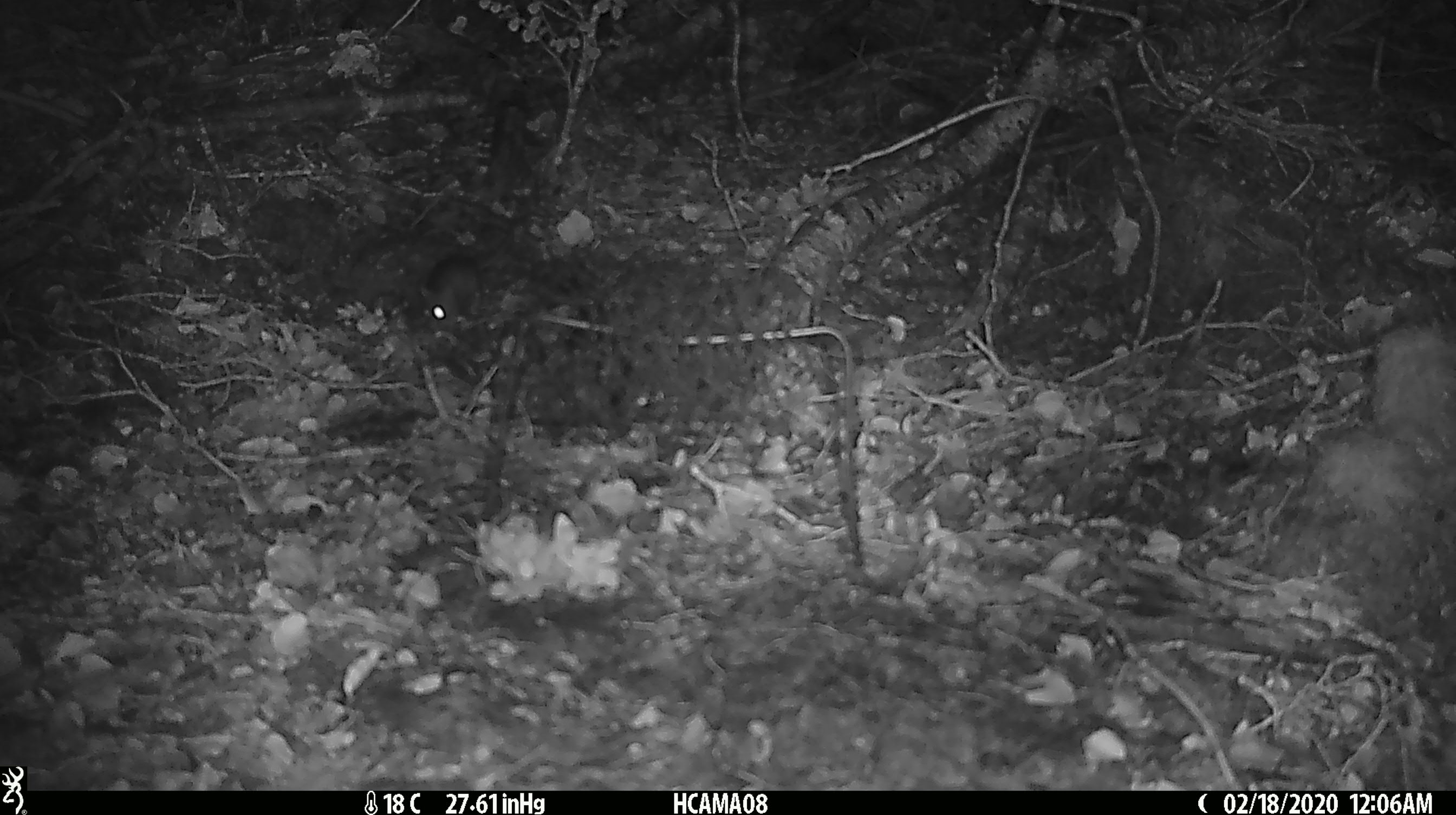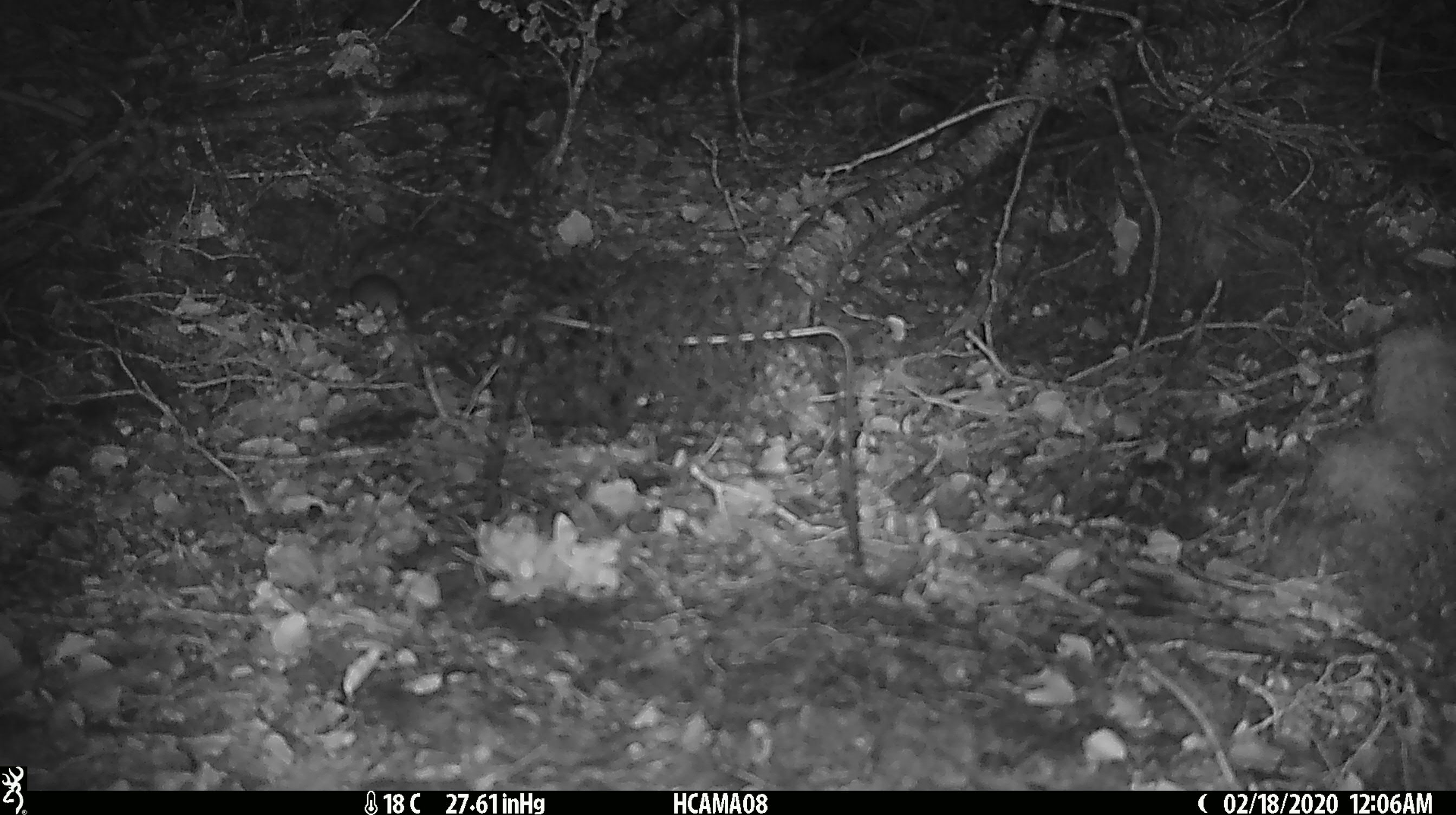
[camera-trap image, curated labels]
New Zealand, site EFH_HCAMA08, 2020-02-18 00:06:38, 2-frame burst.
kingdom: Animalia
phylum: Chordata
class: Mammalia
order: Rodentia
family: Muridae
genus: Mus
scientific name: Mus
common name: mouse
Mouse (Mus).